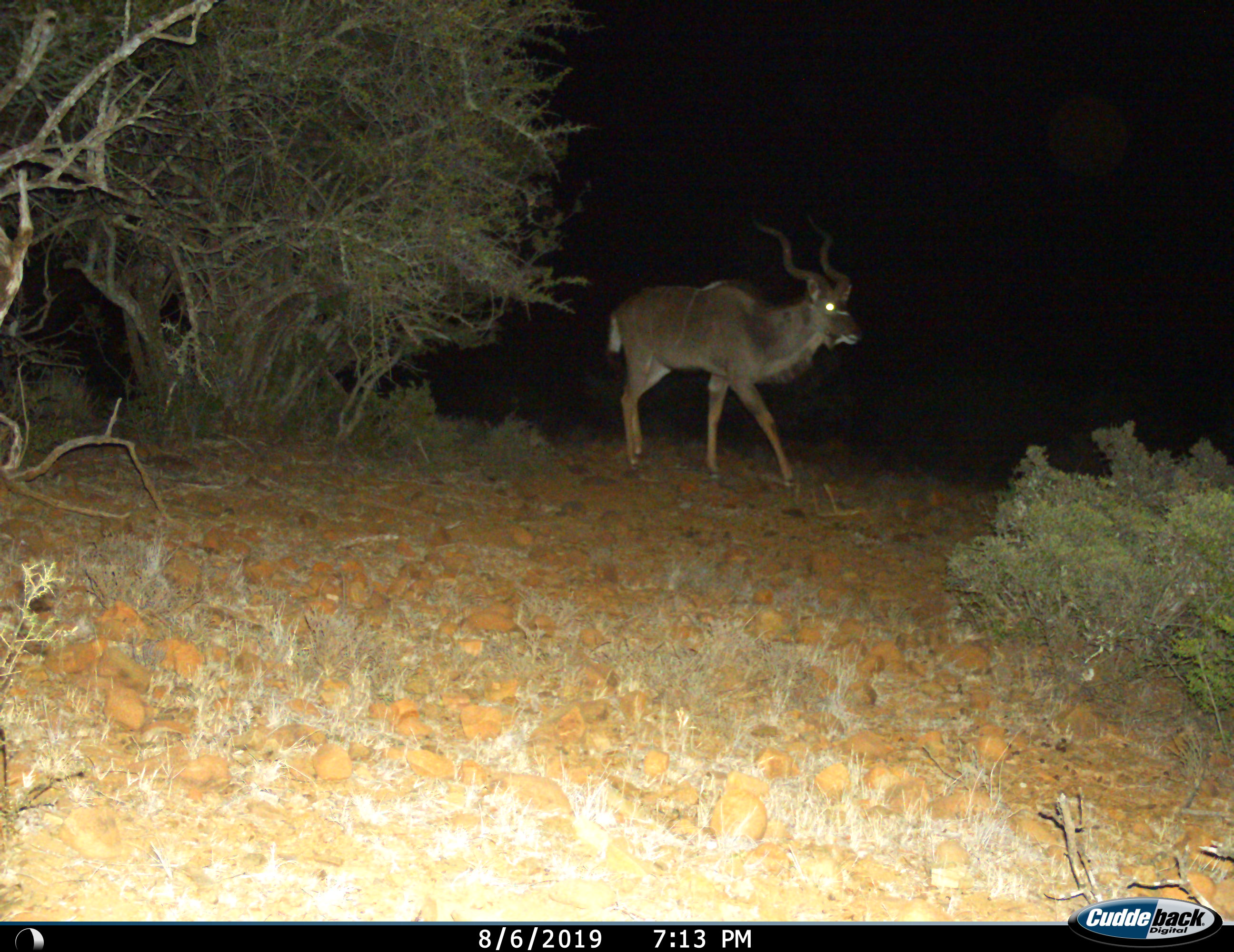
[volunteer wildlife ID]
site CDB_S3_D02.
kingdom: Animalia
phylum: Chordata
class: Mammalia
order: Artiodactyla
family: Bovidae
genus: Tragelaphus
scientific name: Tragelaphus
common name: kudu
Kudu (Tragelaphus), count 1. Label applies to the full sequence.